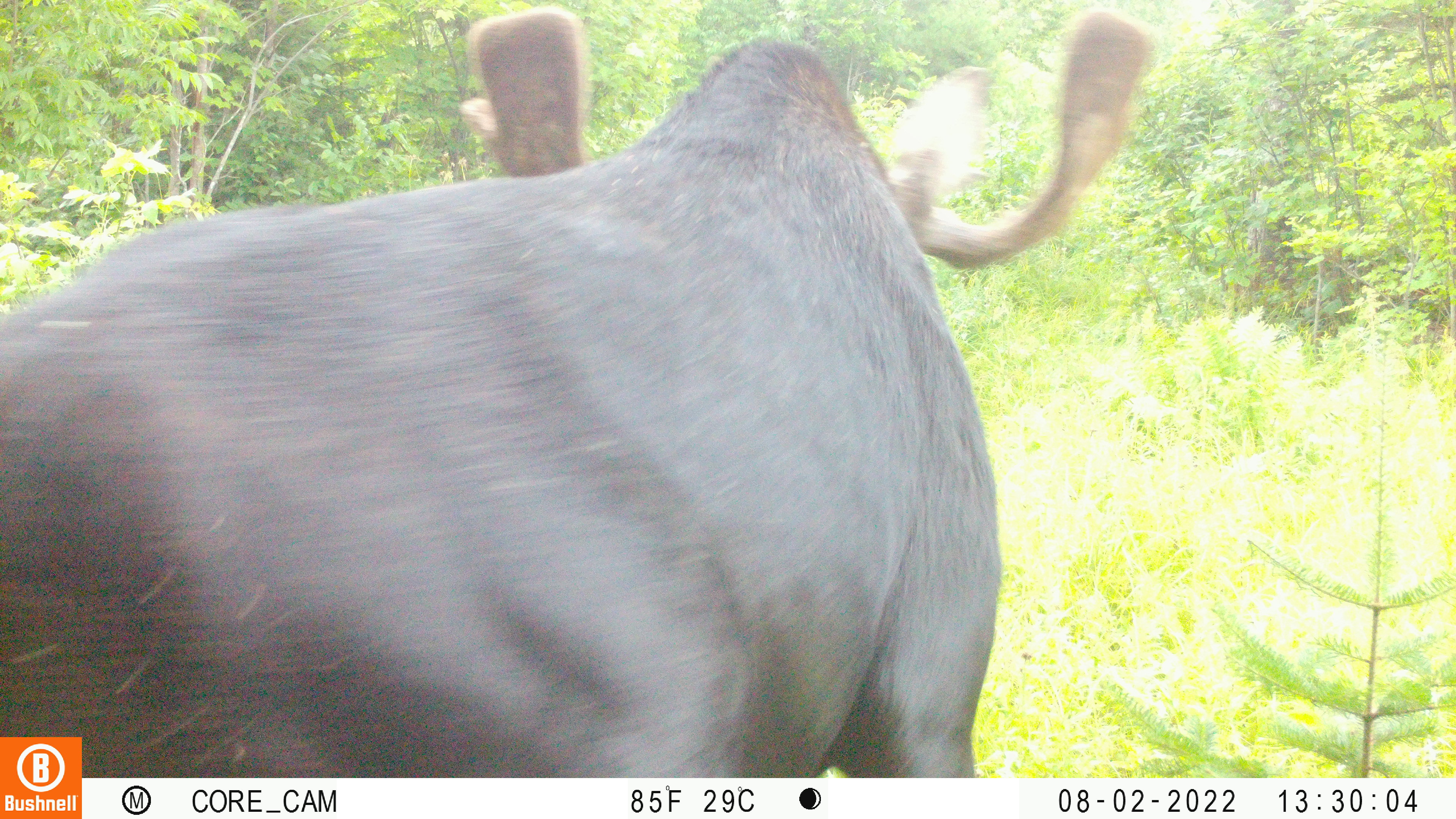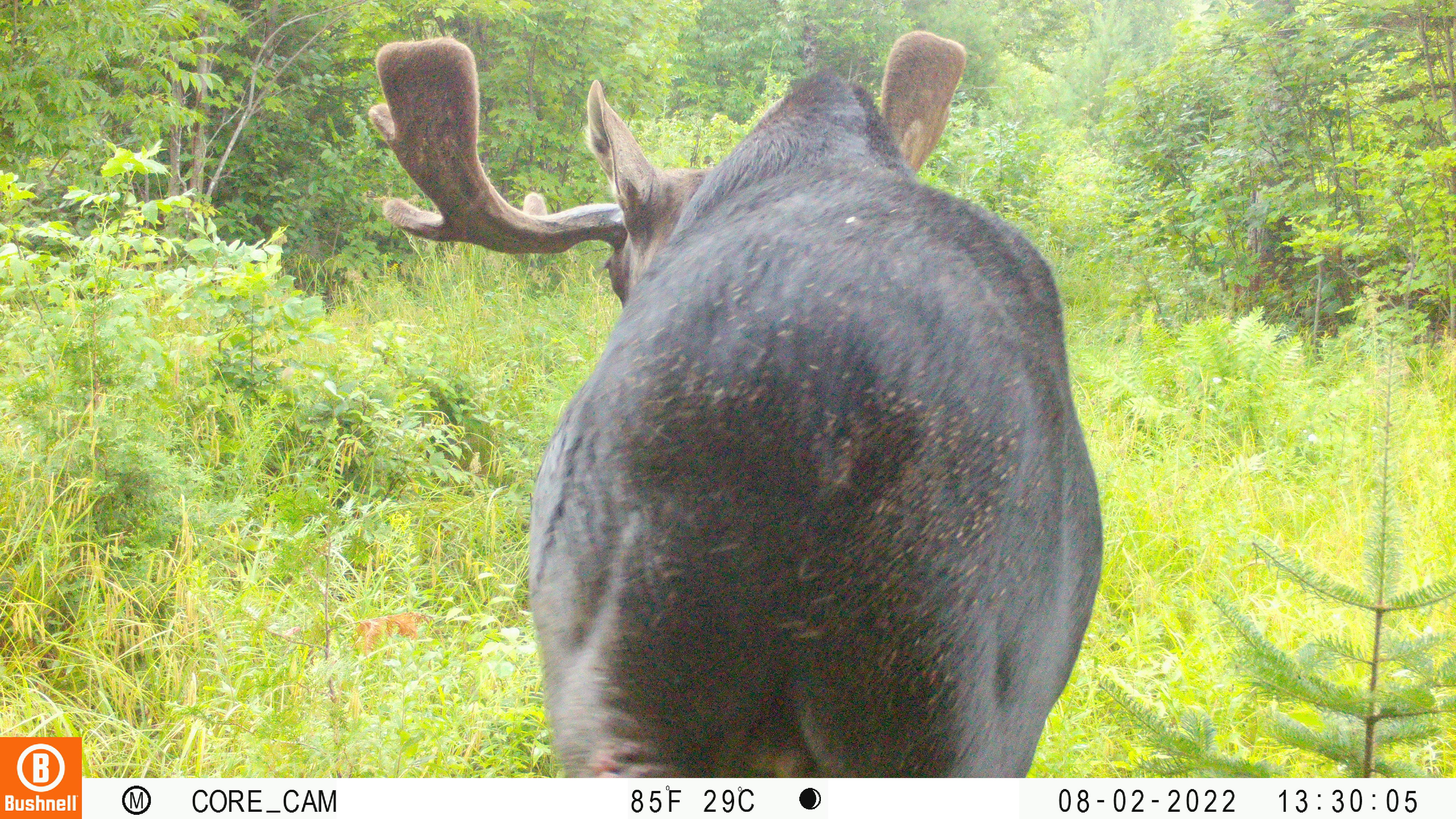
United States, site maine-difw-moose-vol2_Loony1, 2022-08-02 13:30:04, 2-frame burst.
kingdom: Animalia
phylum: Chordata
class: Mammalia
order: Artiodactyla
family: Cervidae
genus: Alces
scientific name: Alces alces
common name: moose